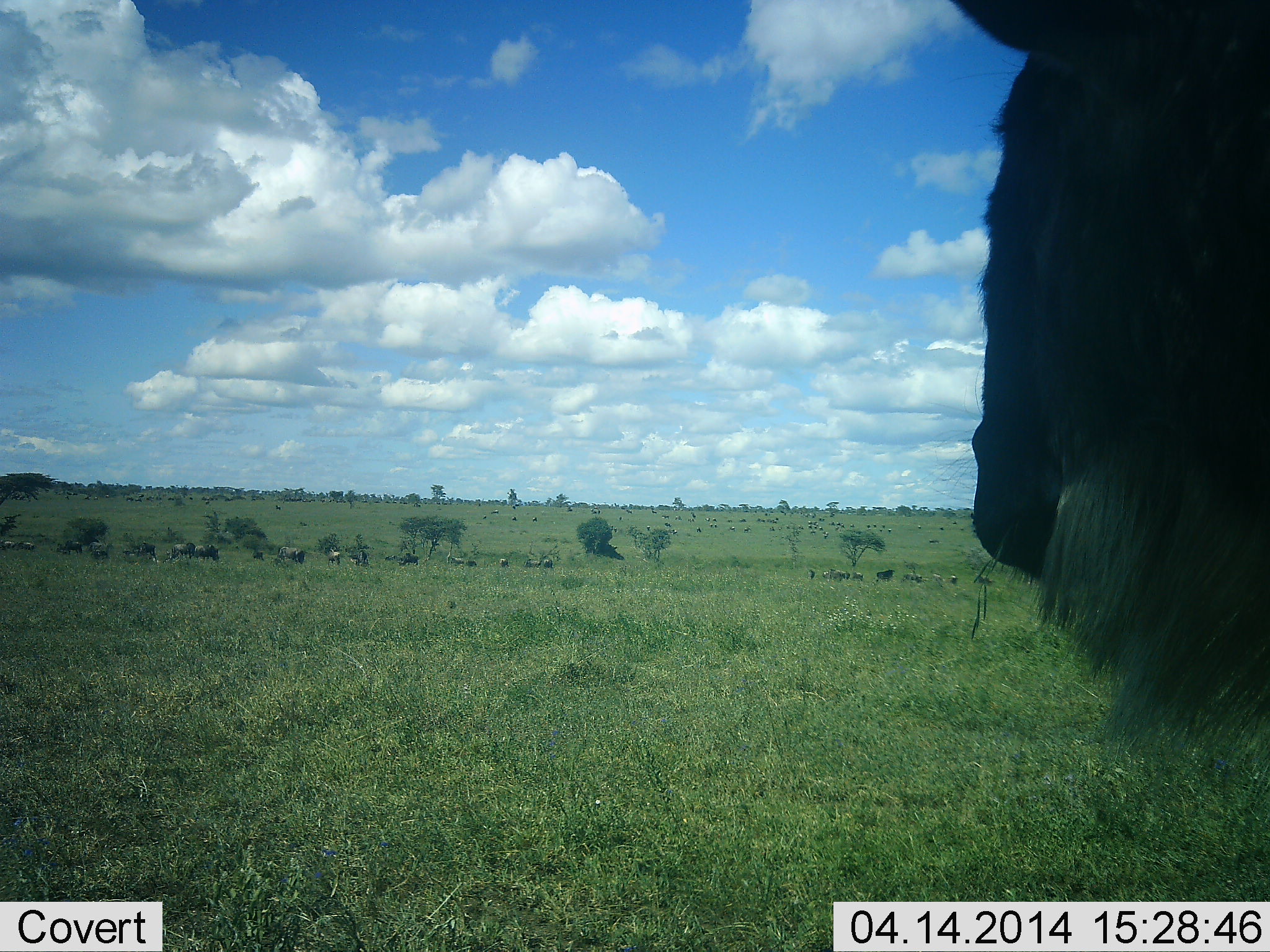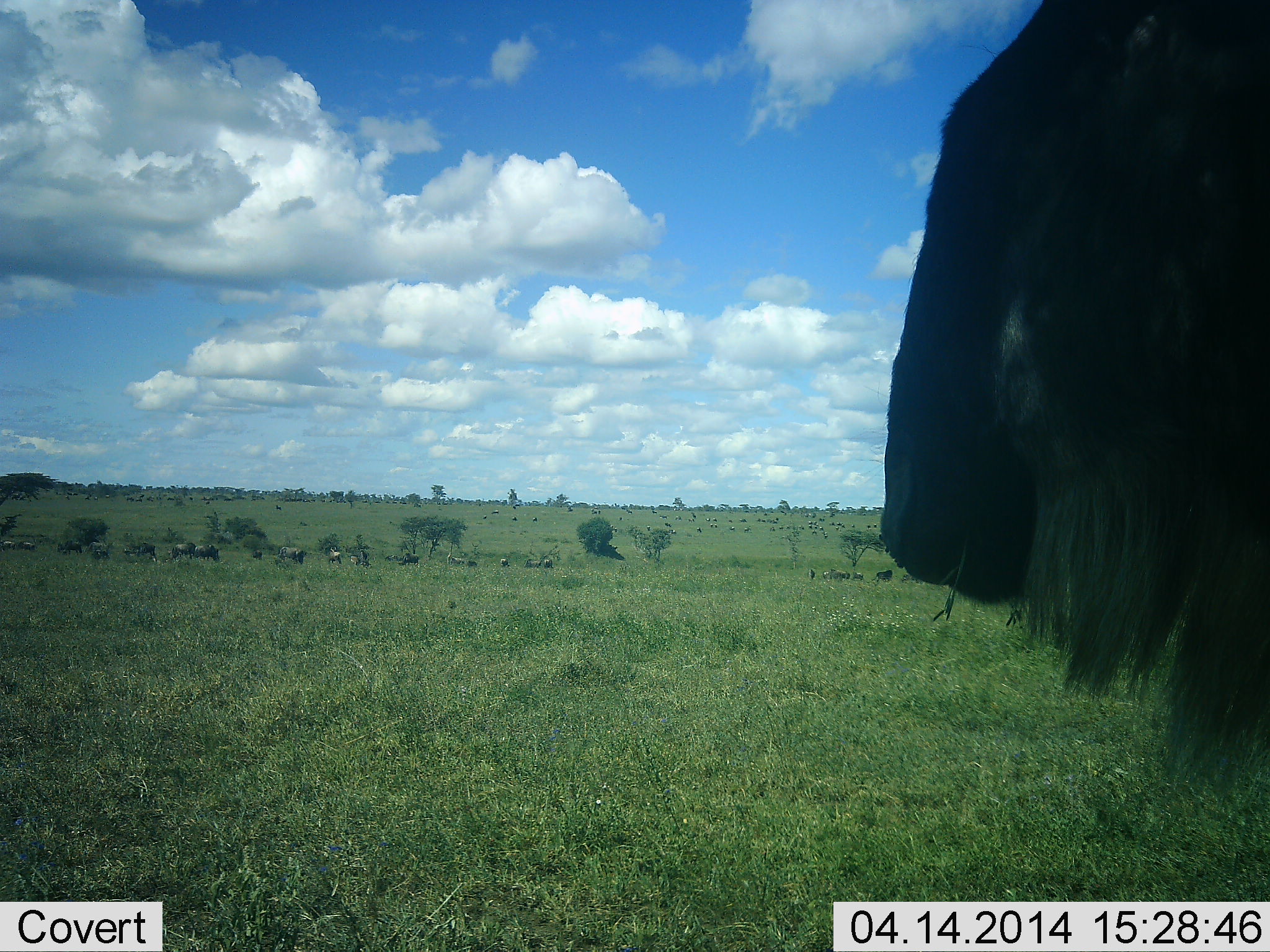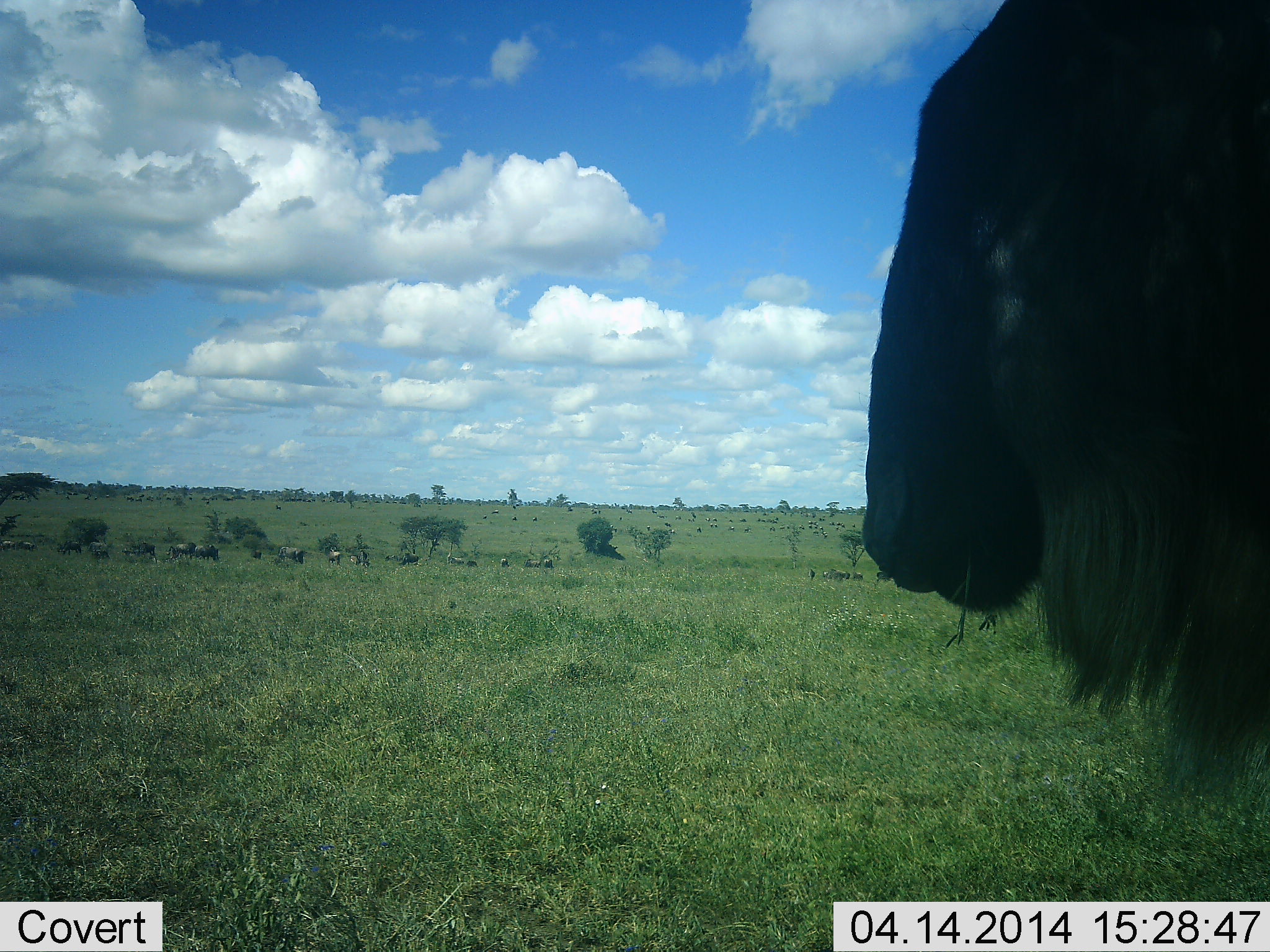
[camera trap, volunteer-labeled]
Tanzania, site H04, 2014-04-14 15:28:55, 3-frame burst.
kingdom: Animalia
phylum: Chordata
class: Mammalia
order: Artiodactyla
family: Bovidae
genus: Connochaetes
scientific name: Connochaetes taurinus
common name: blue wildebeest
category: wildebeest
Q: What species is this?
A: Wildebeest (blue wildebeest) (Connochaetes taurinus).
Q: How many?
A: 11-50.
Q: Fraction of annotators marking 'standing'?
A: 92%.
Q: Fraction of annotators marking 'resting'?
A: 16%.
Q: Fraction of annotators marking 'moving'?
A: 24%.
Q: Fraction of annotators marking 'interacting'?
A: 3%.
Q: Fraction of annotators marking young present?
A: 0%.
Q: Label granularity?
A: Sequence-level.